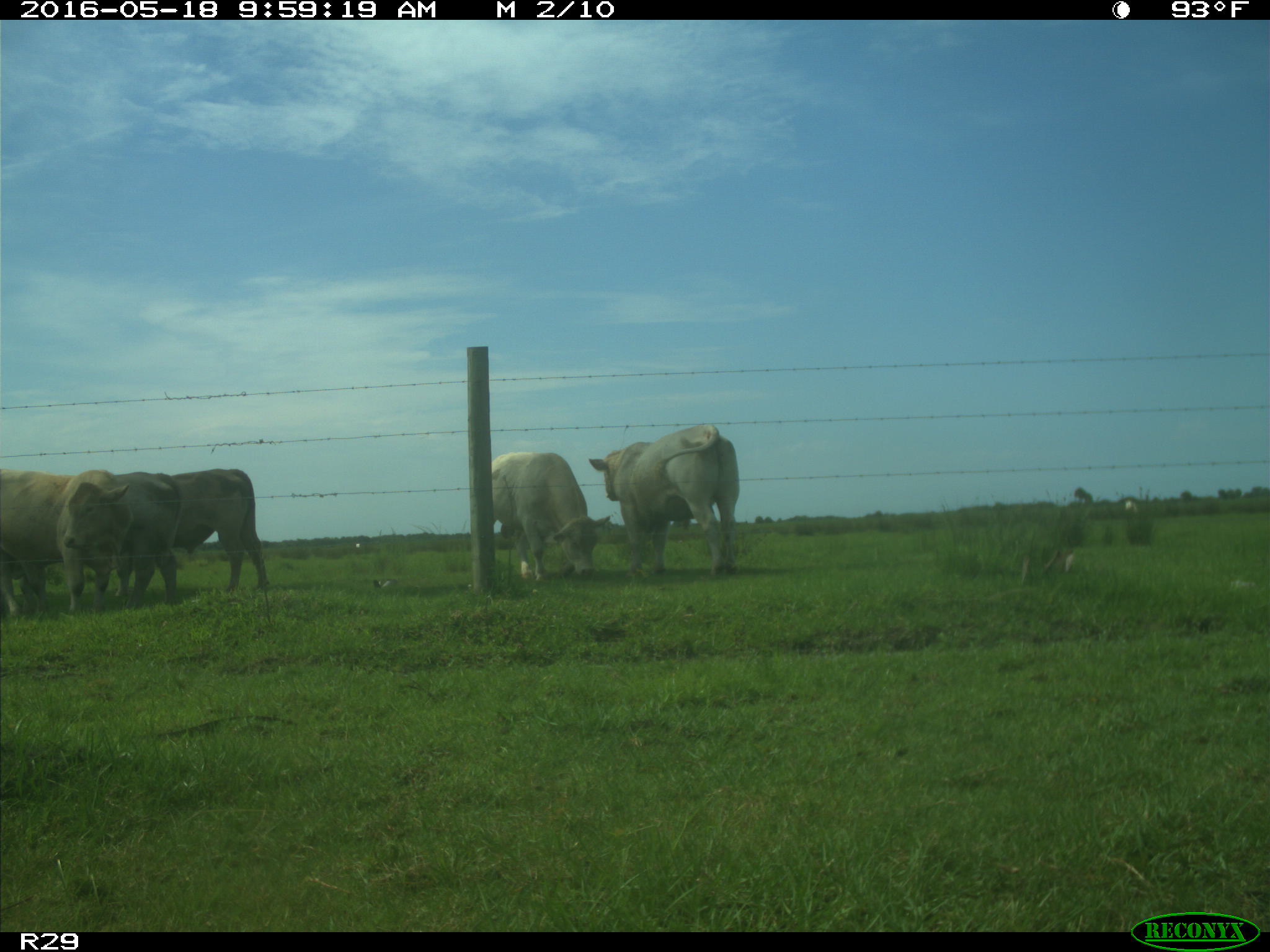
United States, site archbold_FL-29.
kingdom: Animalia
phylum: Chordata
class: Mammalia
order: Artiodactyla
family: Bovidae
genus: Bos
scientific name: Bos taurus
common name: domestic cow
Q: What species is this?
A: Bos taurus (domestic cow).